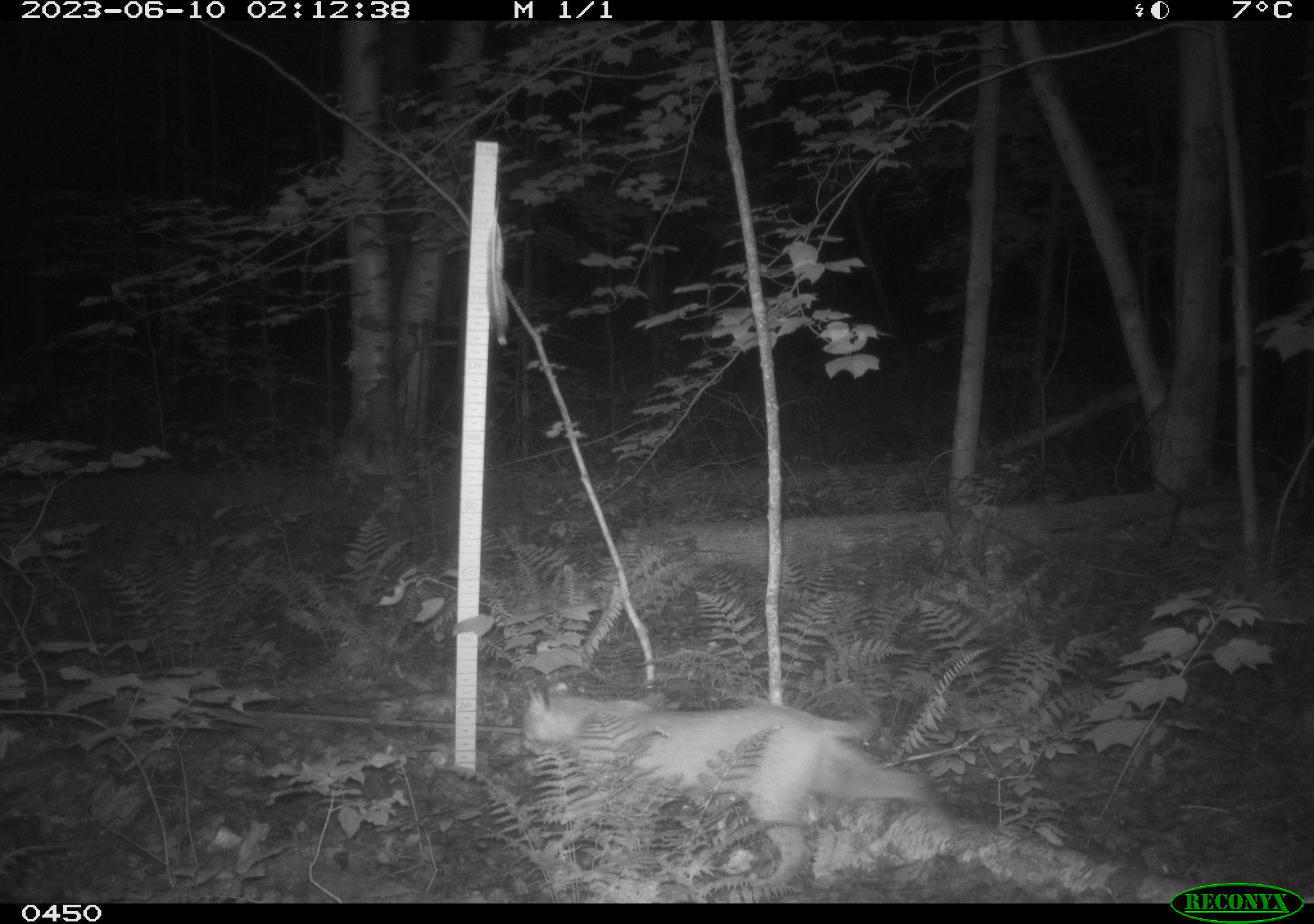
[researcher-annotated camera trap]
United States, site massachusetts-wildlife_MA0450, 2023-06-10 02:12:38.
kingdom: Animalia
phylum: Chordata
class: Mammalia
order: Carnivora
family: Felidae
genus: Lynx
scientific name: Lynx rufus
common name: bobcat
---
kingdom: Animalia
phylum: Chordata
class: Mammalia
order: Carnivora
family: Canidae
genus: Vulpes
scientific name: Vulpes vulpes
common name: red fox